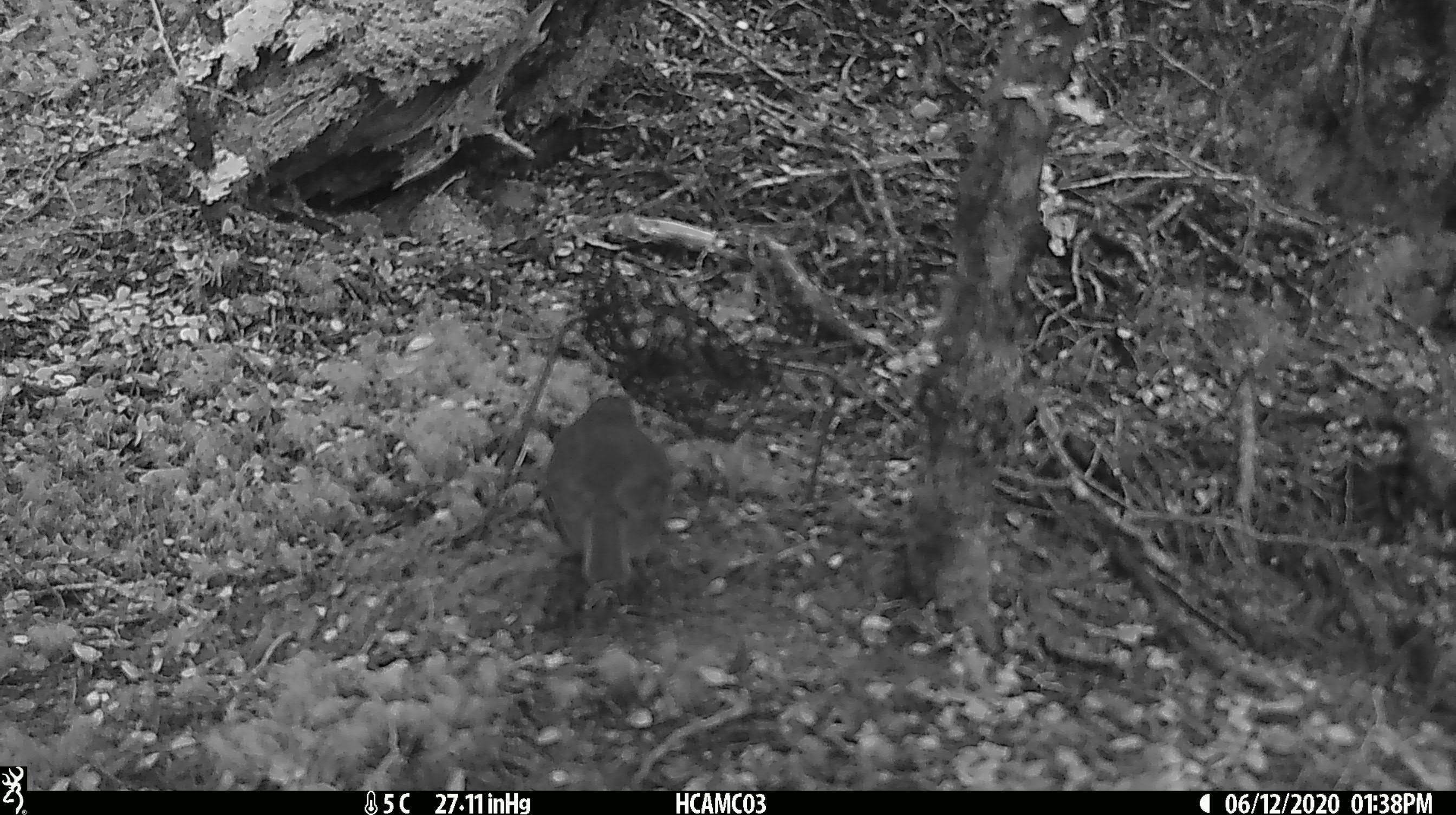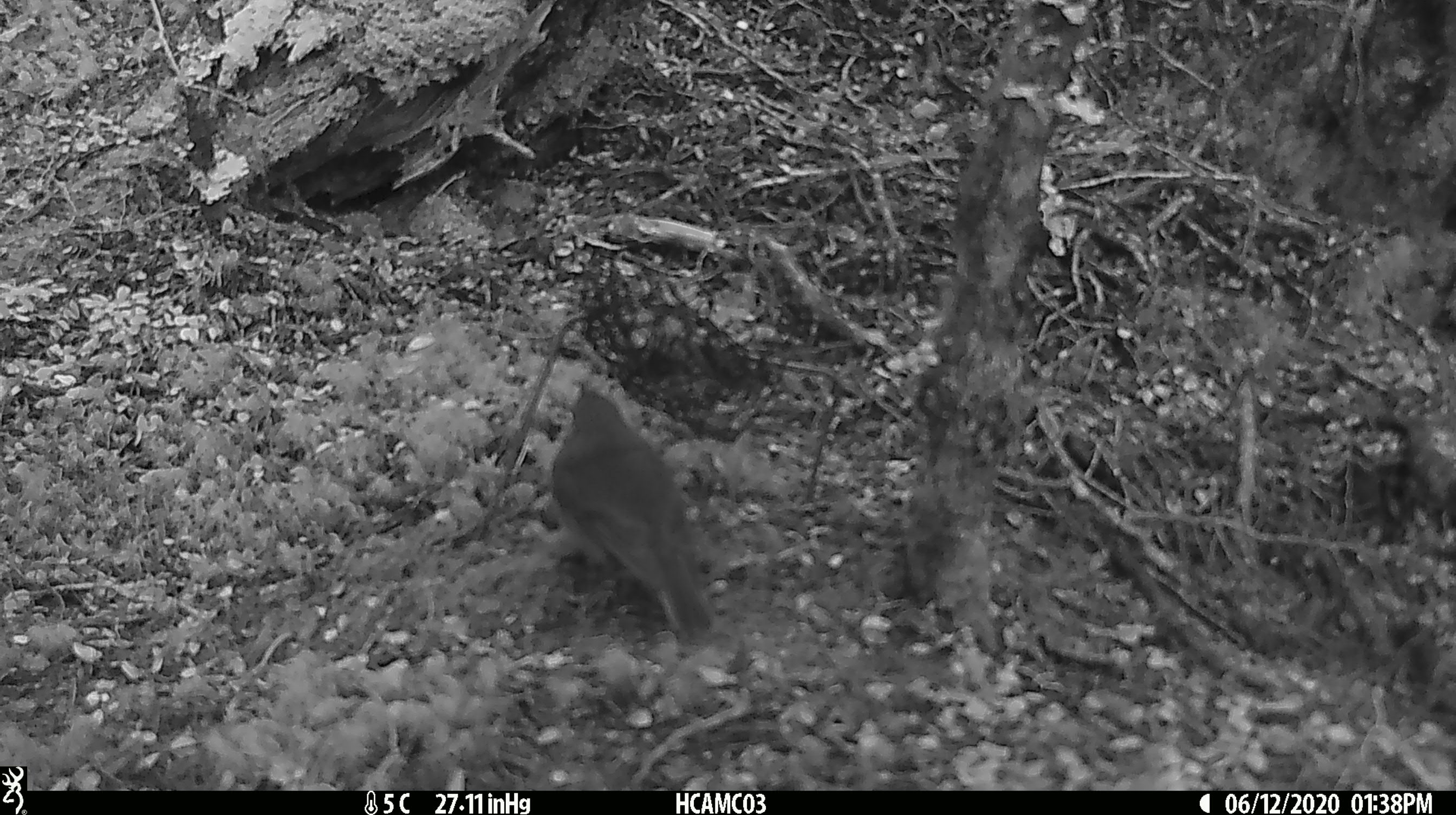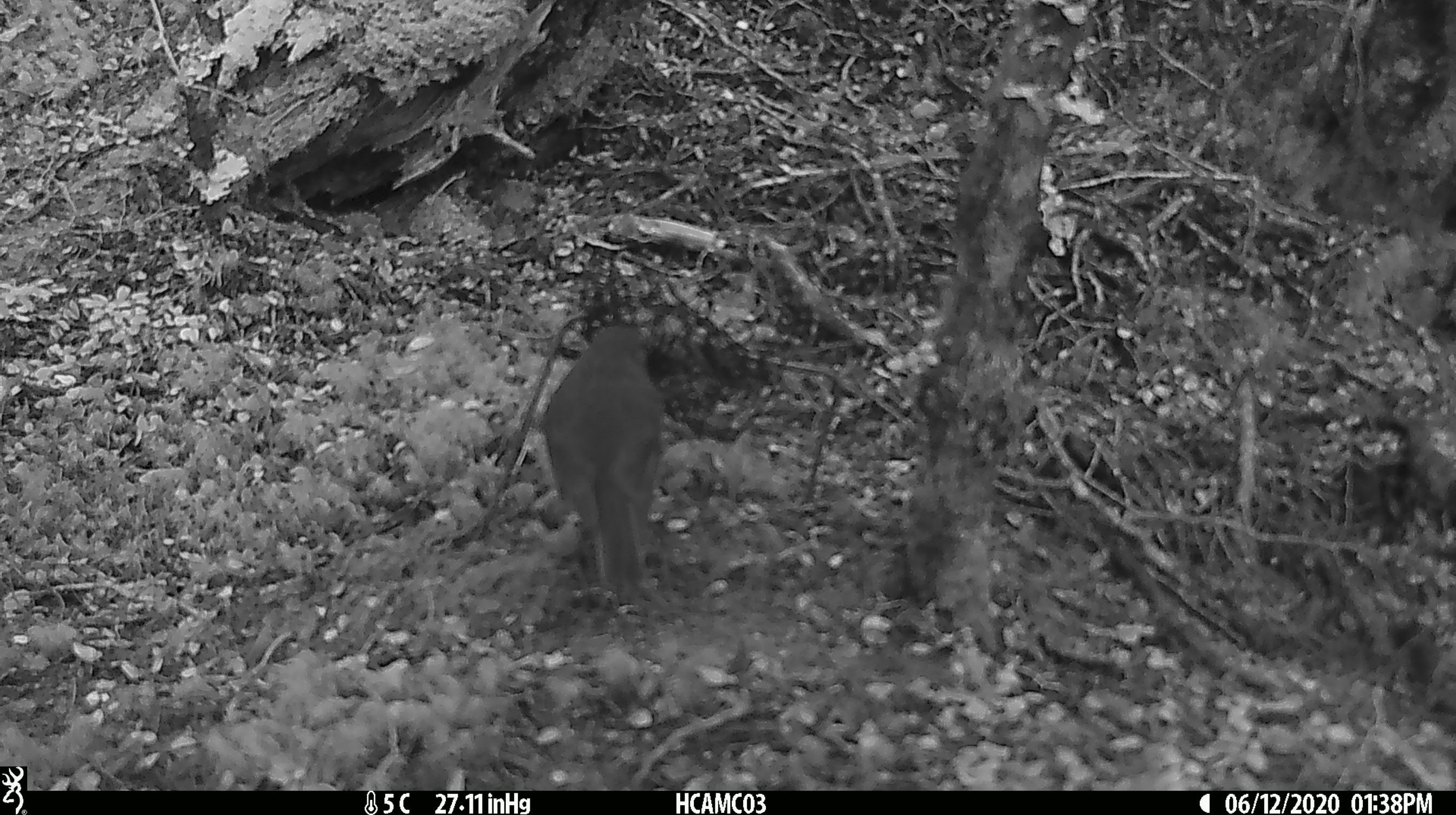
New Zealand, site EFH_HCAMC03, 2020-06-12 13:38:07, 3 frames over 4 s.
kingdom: Animalia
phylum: Chordata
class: Aves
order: Passeriformes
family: Petroicidae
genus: Petroica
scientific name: Petroica australis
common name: new zealand robin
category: robin